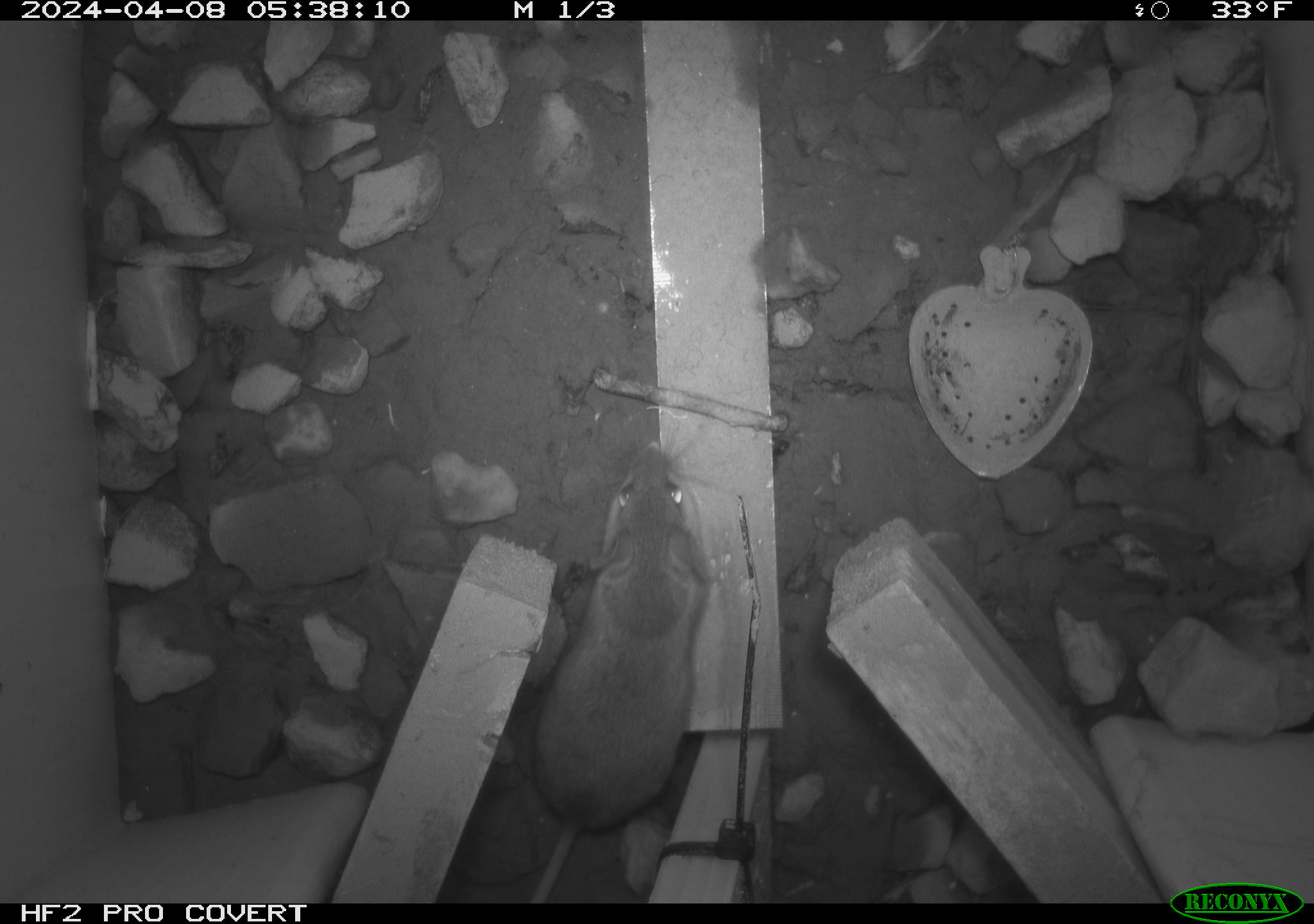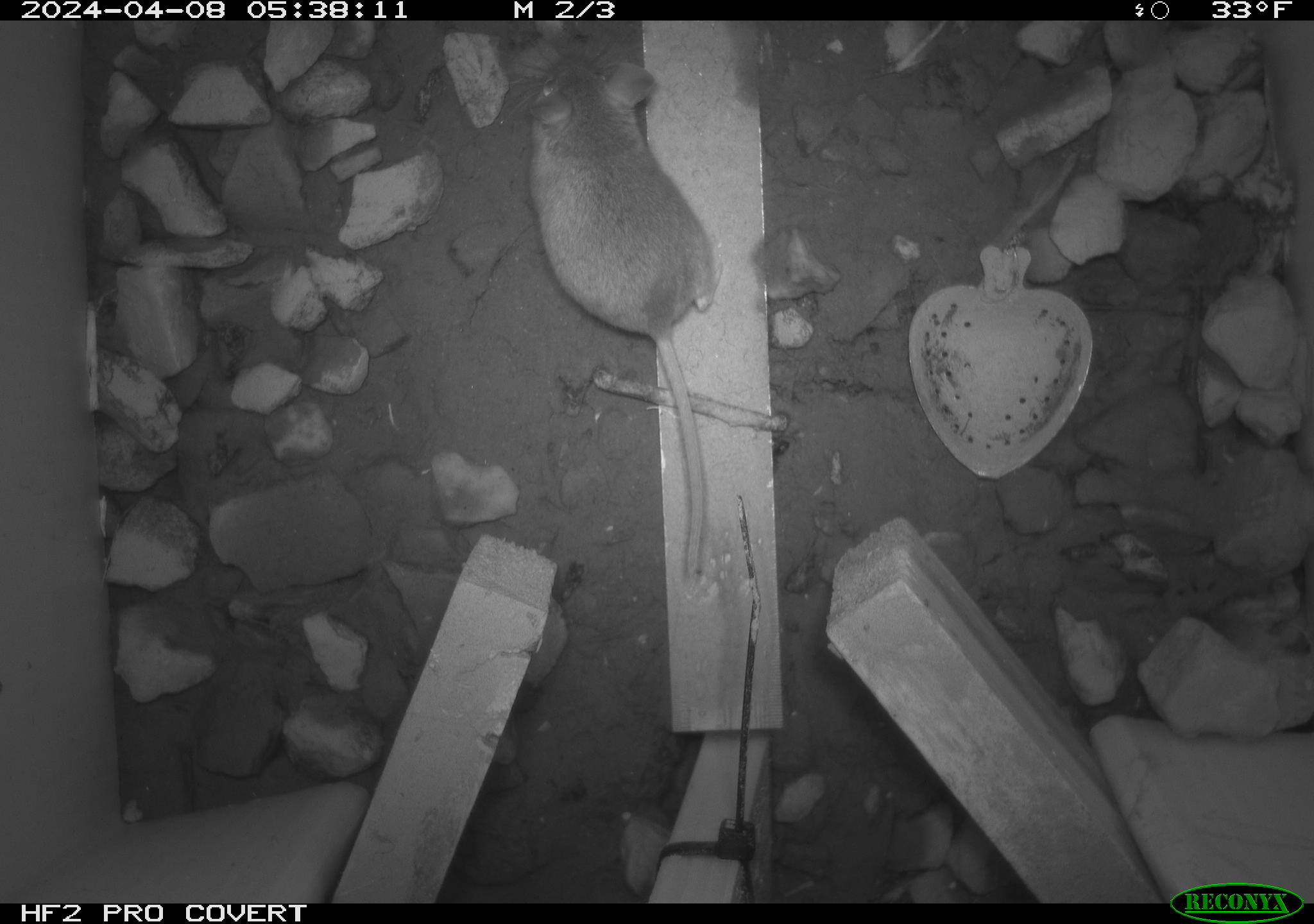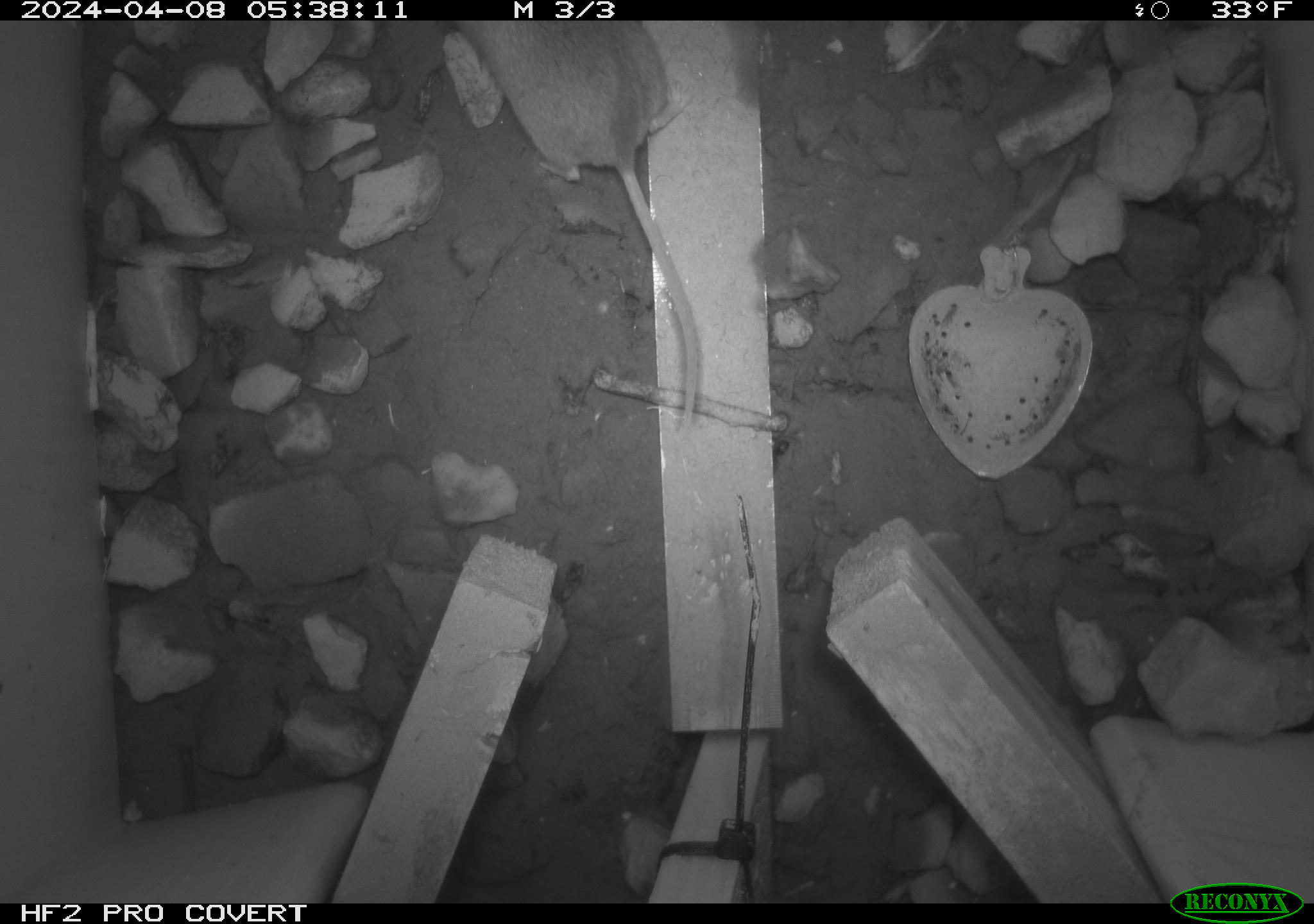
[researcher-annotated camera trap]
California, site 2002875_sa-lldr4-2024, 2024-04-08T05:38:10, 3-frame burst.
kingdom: Animalia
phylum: Chordata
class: Mammalia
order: Rodentia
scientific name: Rodentia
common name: rodent